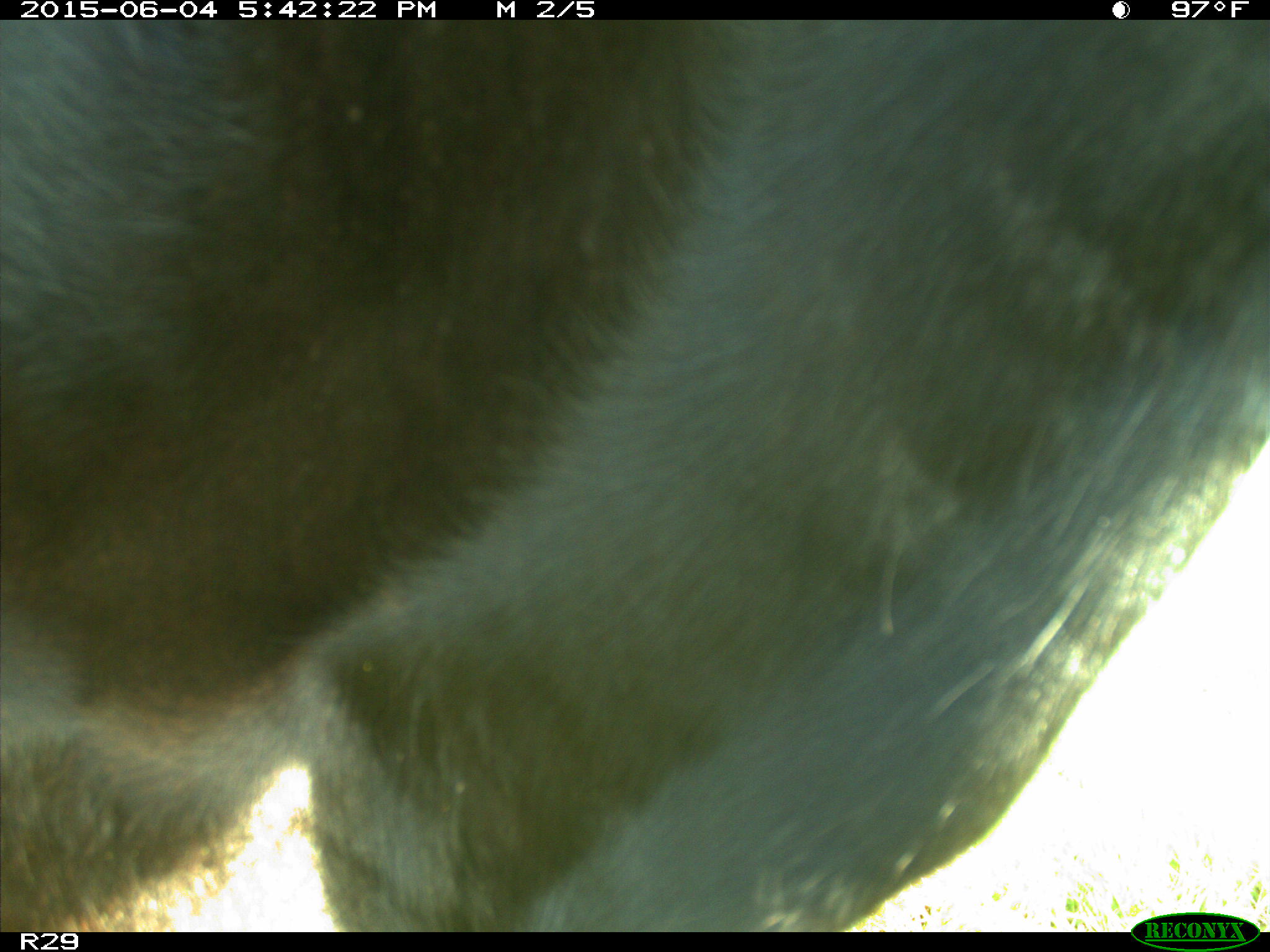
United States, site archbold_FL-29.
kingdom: Animalia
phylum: Chordata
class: Mammalia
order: Artiodactyla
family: Bovidae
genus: Bos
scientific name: Bos taurus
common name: domestic cow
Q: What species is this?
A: Bos taurus (domestic cow).